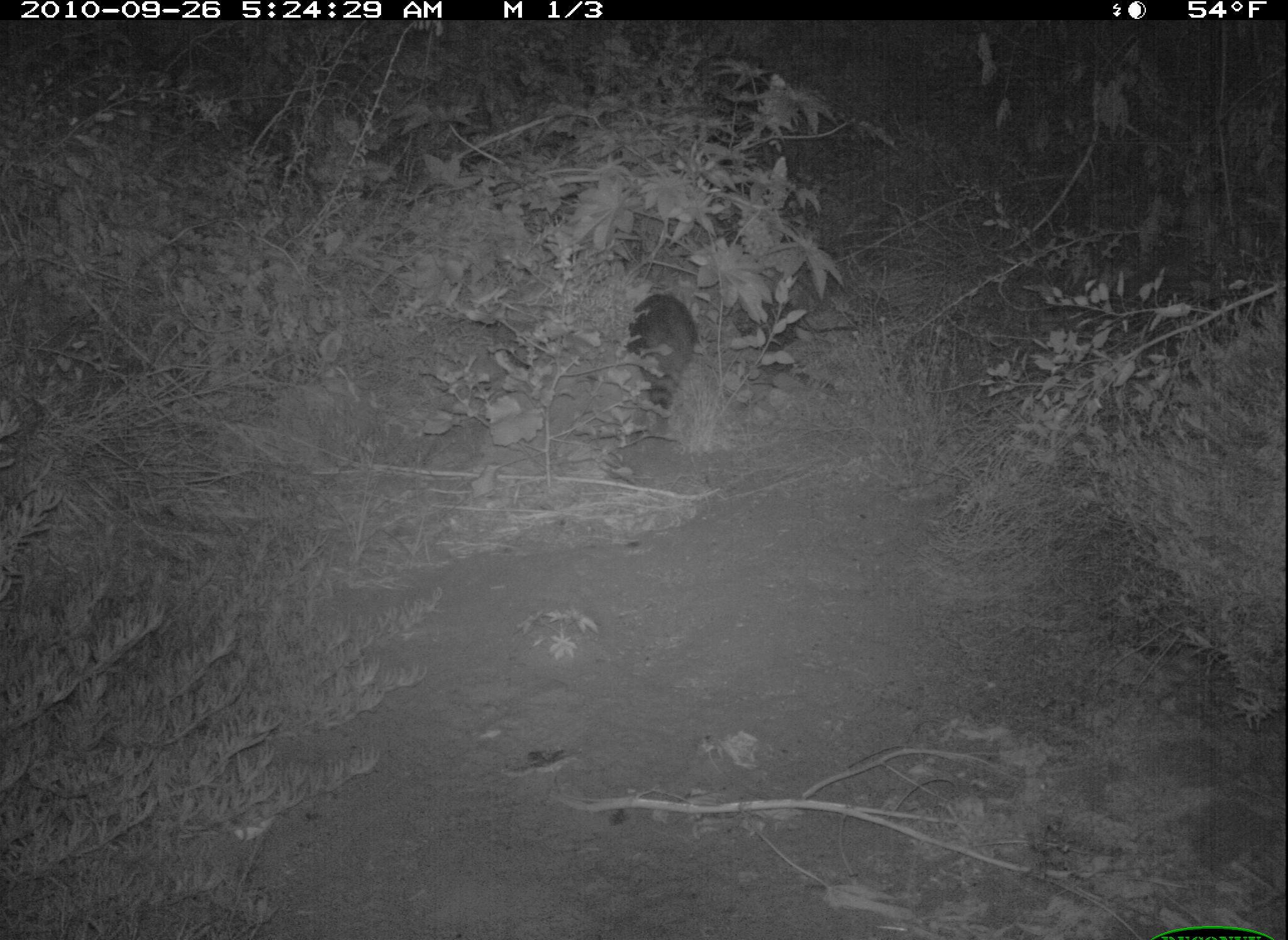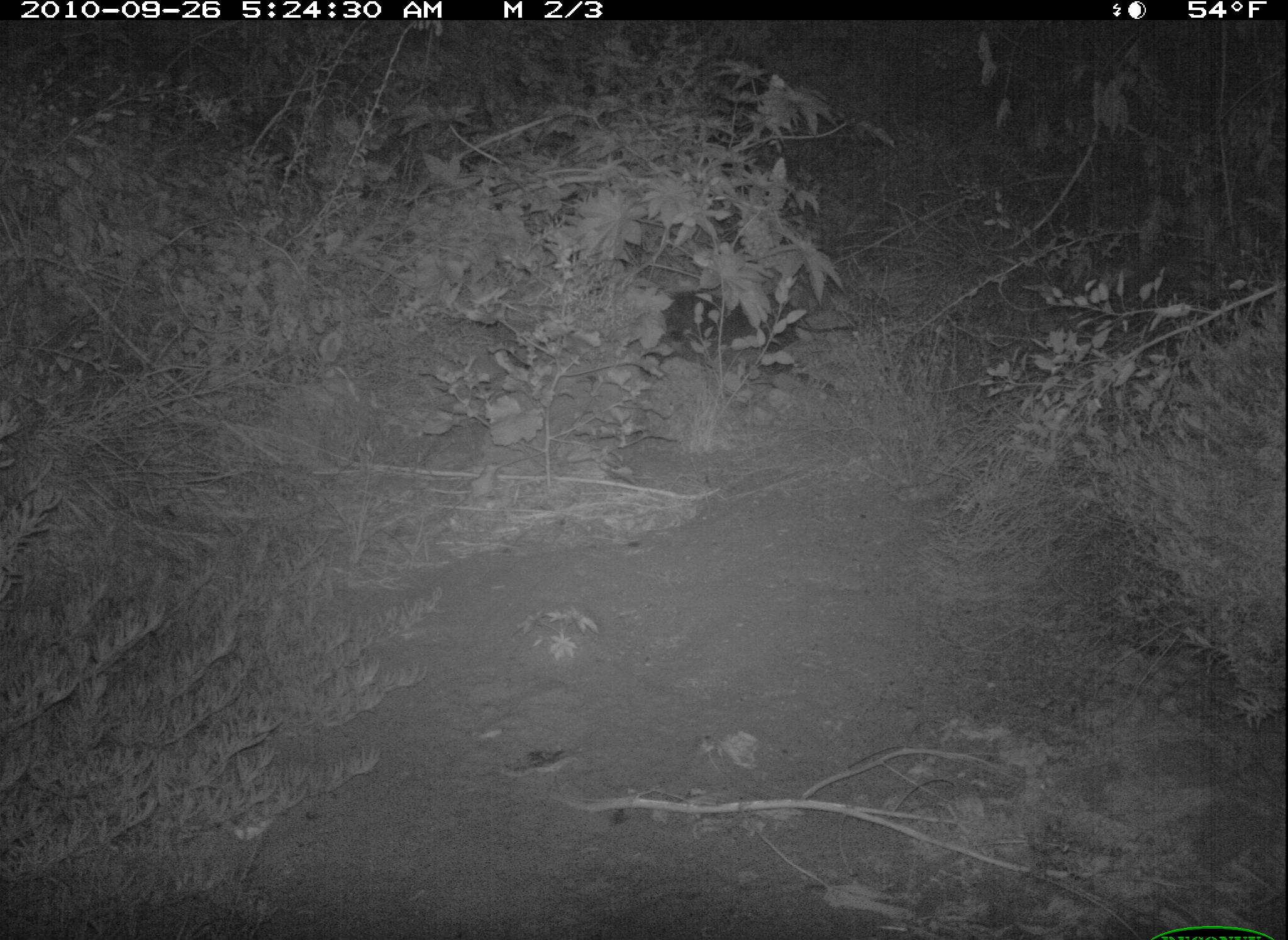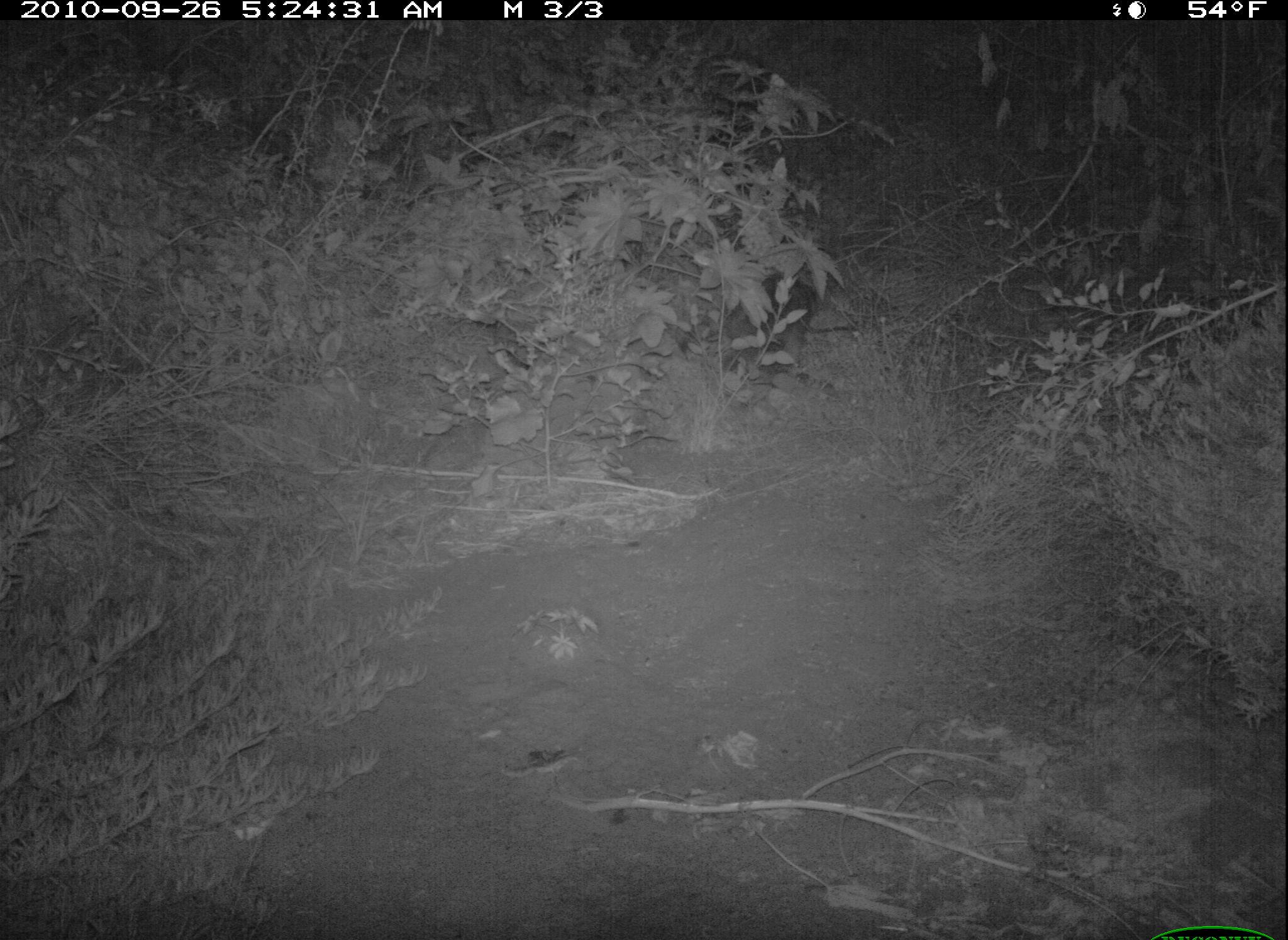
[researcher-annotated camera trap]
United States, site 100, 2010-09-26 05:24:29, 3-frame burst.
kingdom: Animalia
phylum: Chordata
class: Mammalia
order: Carnivora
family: Procyonidae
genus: Procyon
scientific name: Procyon lotor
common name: raccoon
Raccoon (Procyon lotor).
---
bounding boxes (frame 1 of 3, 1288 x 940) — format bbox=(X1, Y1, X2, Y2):
raccoon: bbox=(613, 282, 710, 445)